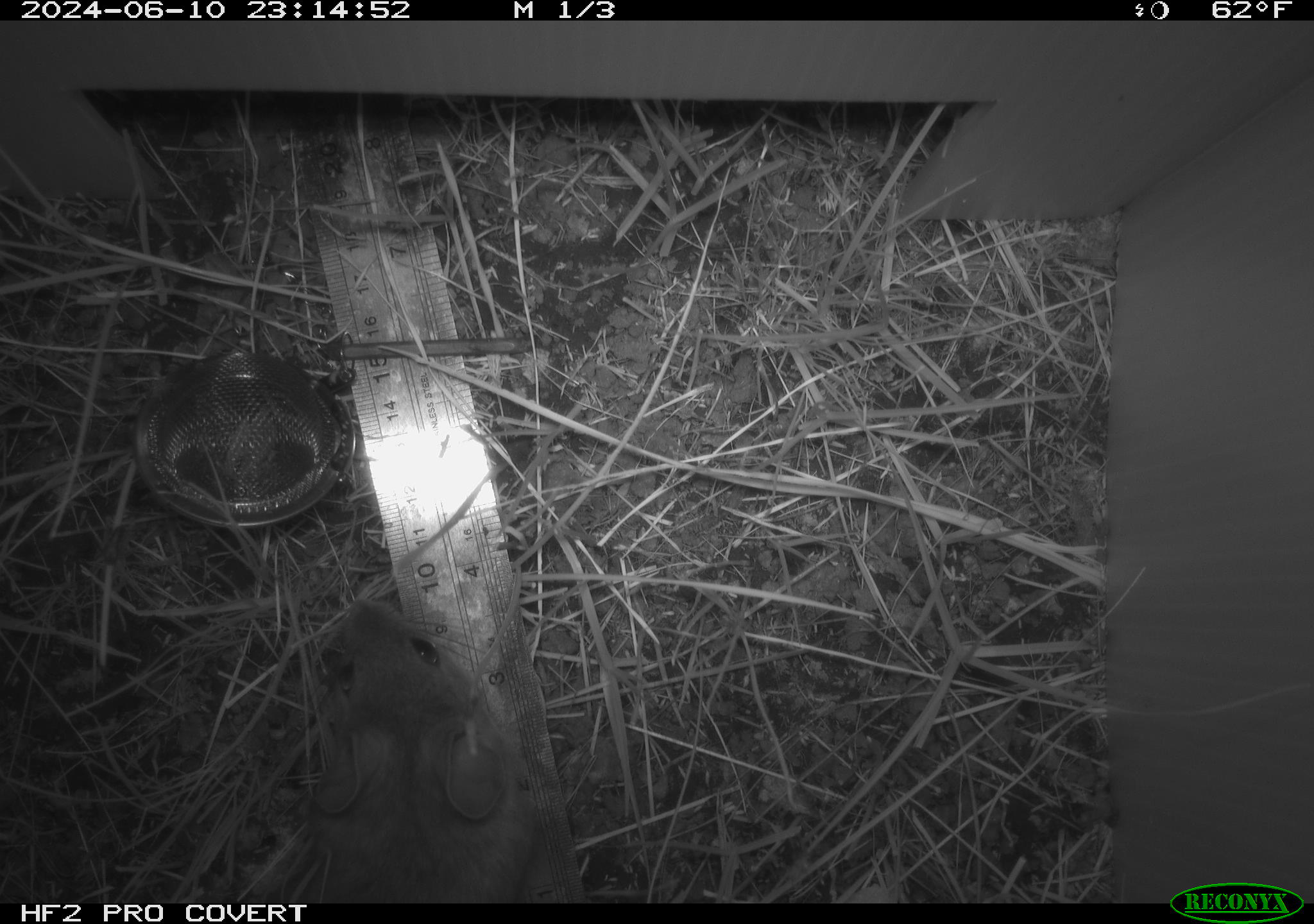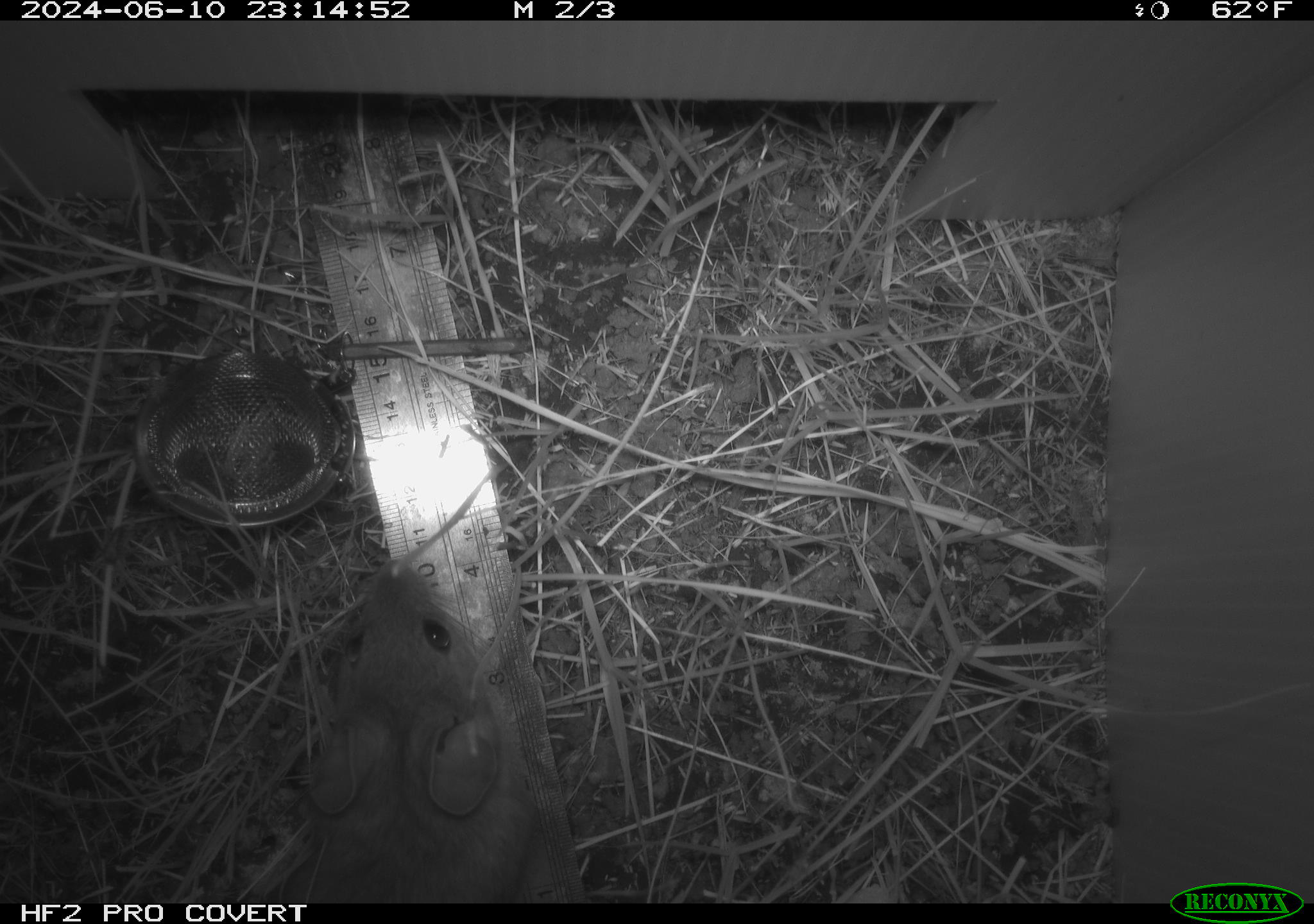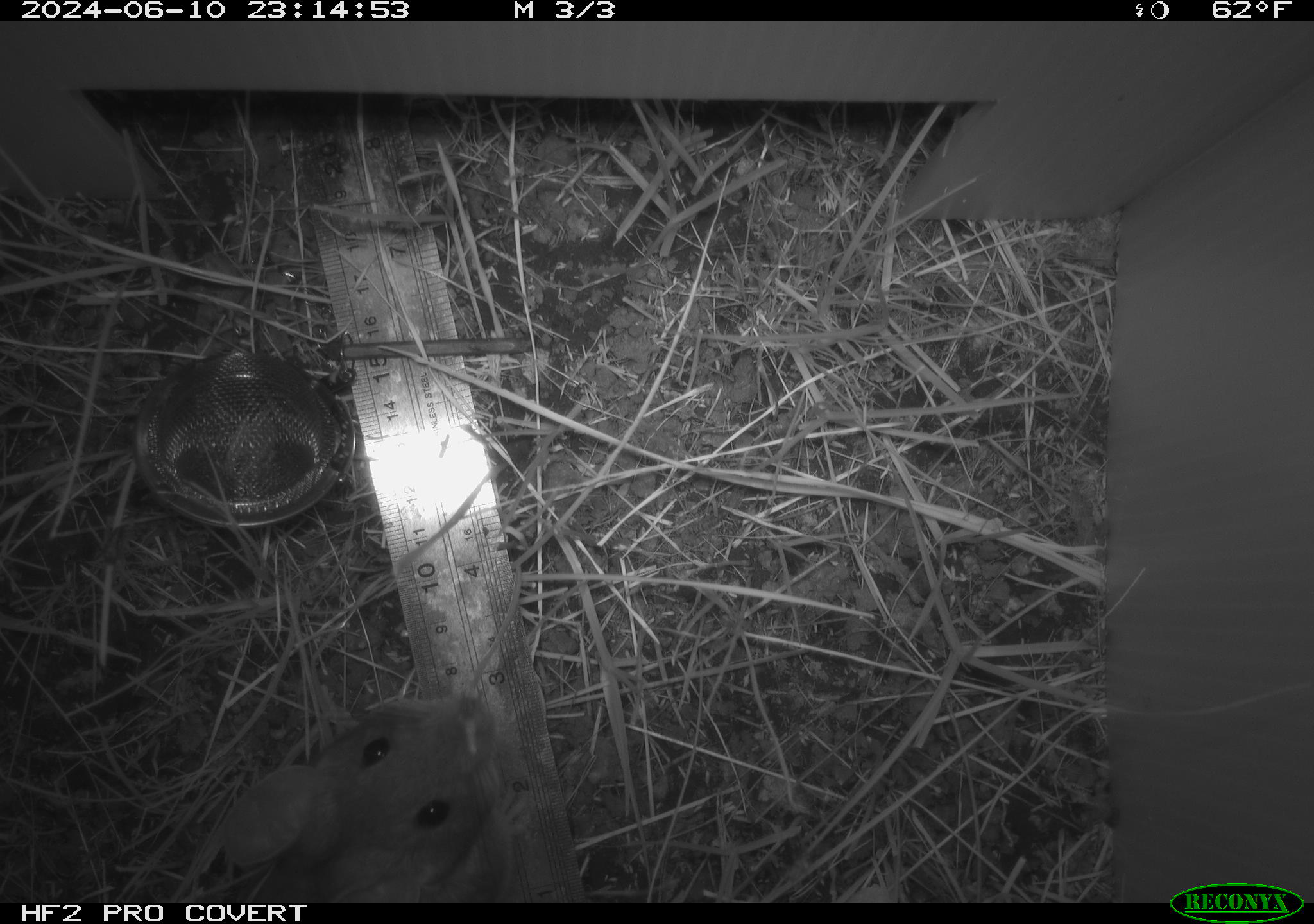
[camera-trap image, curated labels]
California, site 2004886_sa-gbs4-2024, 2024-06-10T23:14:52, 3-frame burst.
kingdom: Animalia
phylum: Chordata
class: Mammalia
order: Rodentia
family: Cricetidae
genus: Neotoma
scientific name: Neotoma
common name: pack rat or woodrat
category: neotoma species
Neotoma species (pack rat or woodrat) (Neotoma).